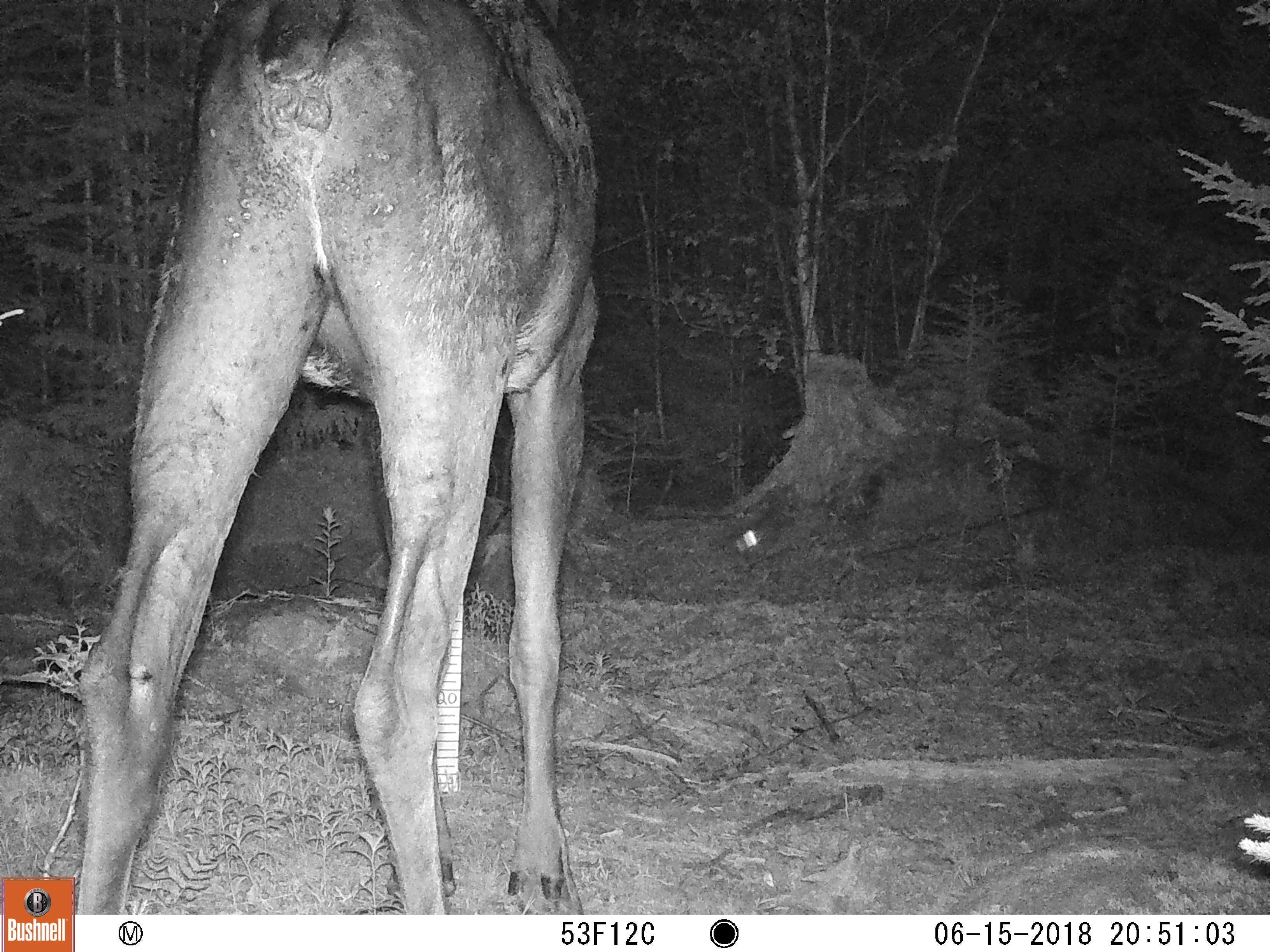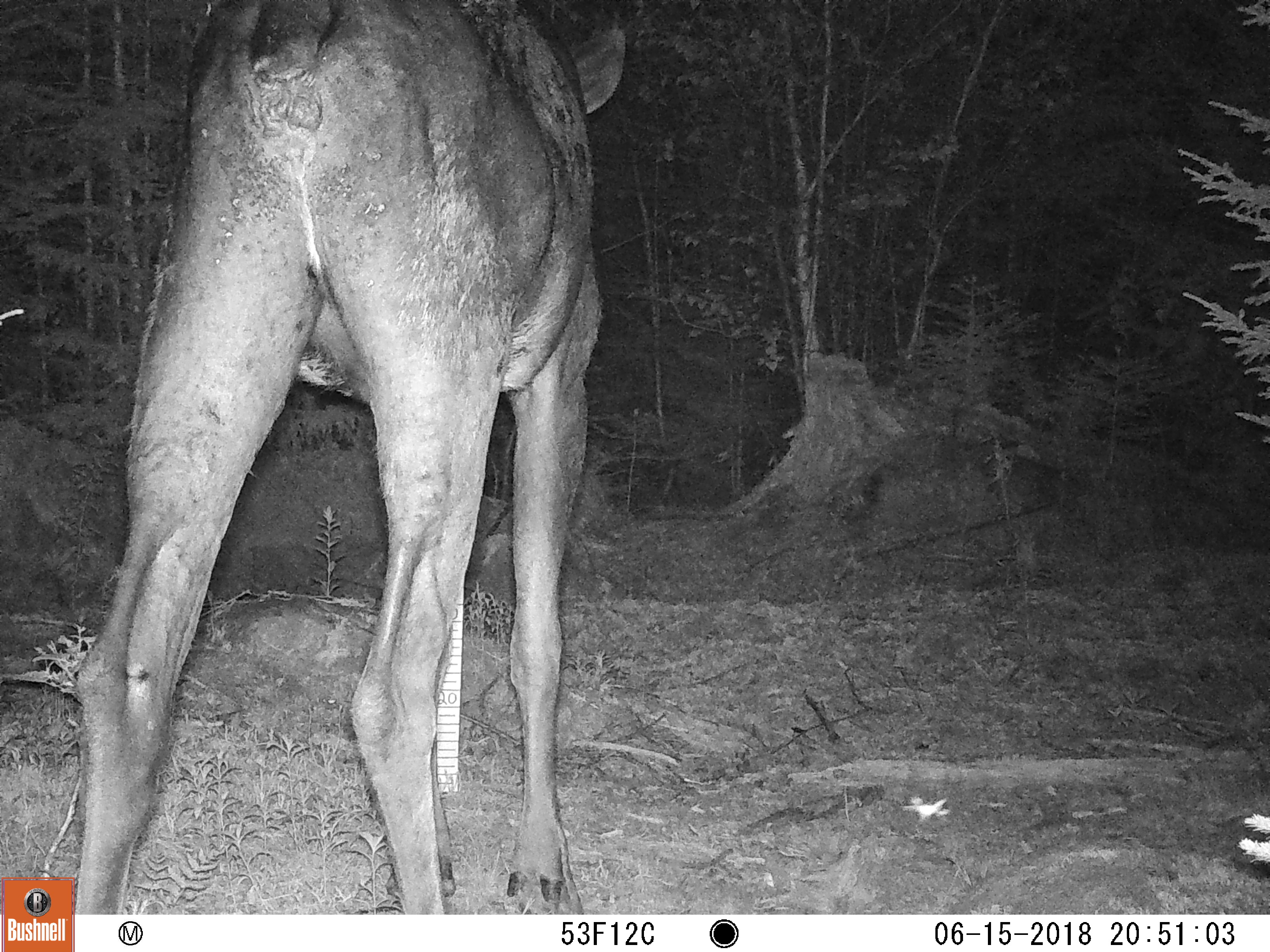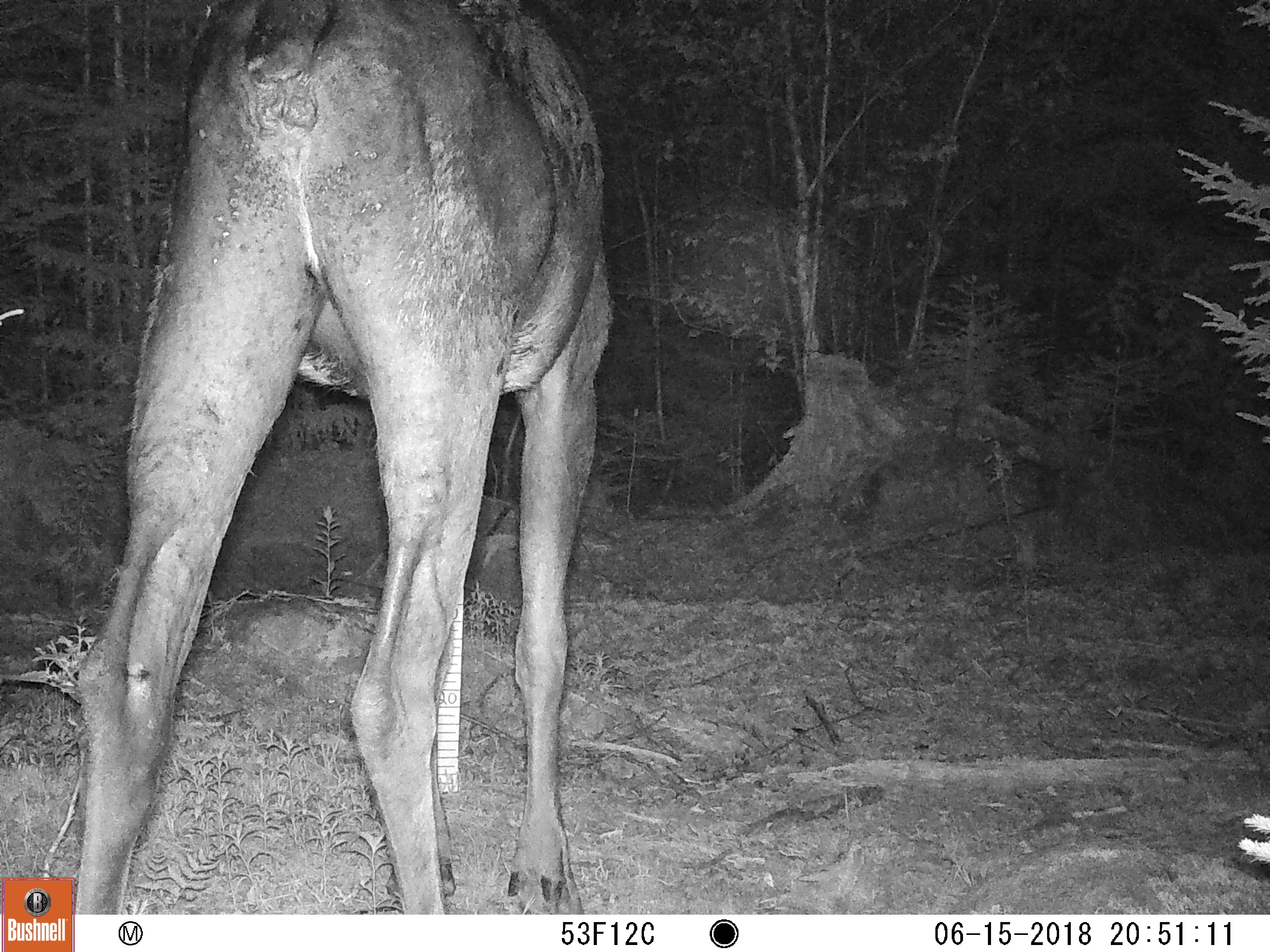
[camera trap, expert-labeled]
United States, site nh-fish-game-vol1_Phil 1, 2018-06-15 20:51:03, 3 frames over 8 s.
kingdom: Animalia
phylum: Chordata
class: Mammalia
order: Artiodactyla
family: Cervidae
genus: Alces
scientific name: Alces alces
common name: moose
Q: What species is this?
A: Moose (Alces alces).